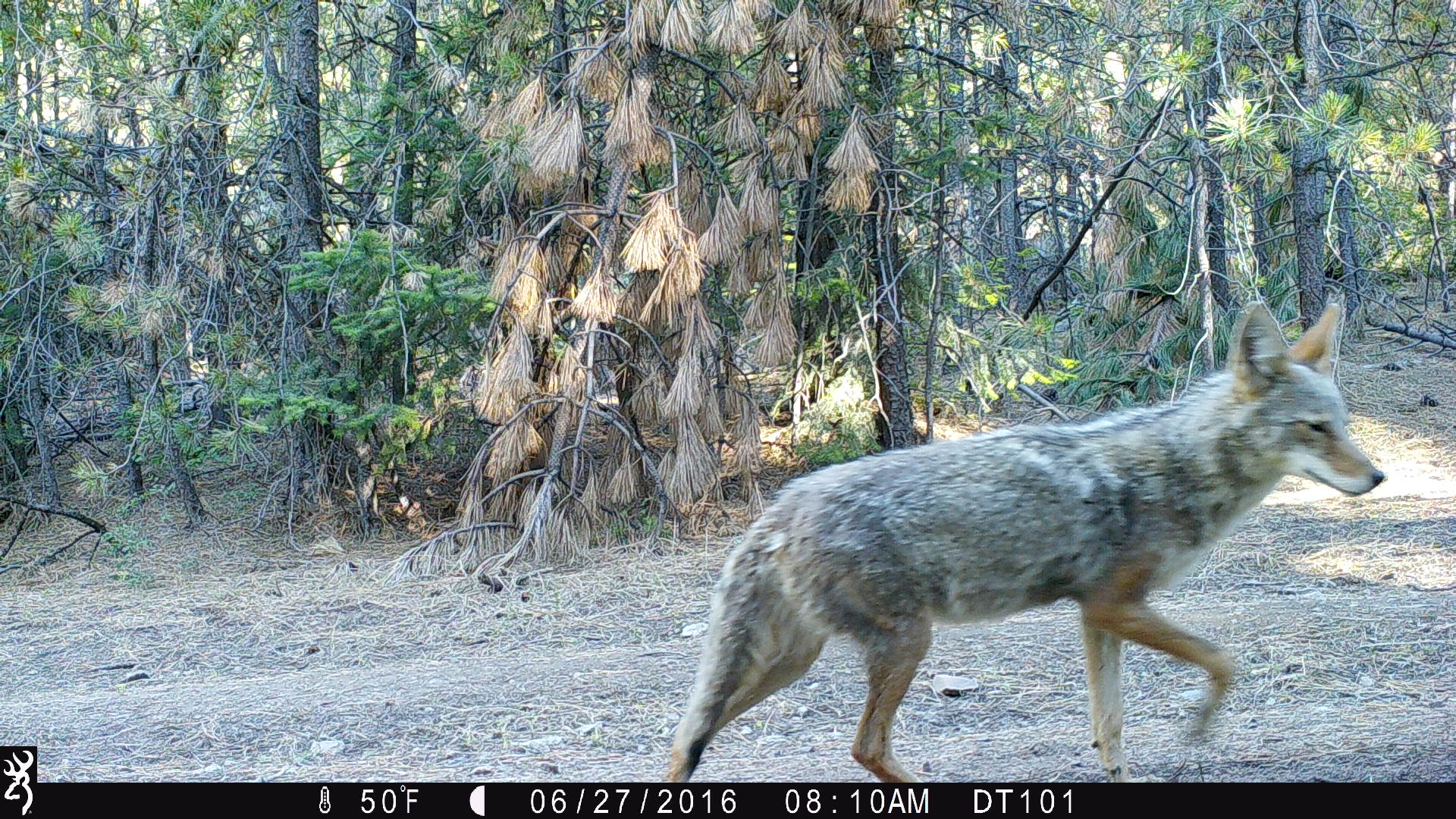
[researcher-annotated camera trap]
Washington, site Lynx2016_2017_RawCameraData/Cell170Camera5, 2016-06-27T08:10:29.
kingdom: Animalia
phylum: Chordata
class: Mammalia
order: Carnivora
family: Canidae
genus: Canis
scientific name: Canis latrans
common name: coyote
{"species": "Canis latrans (coyote)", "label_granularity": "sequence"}